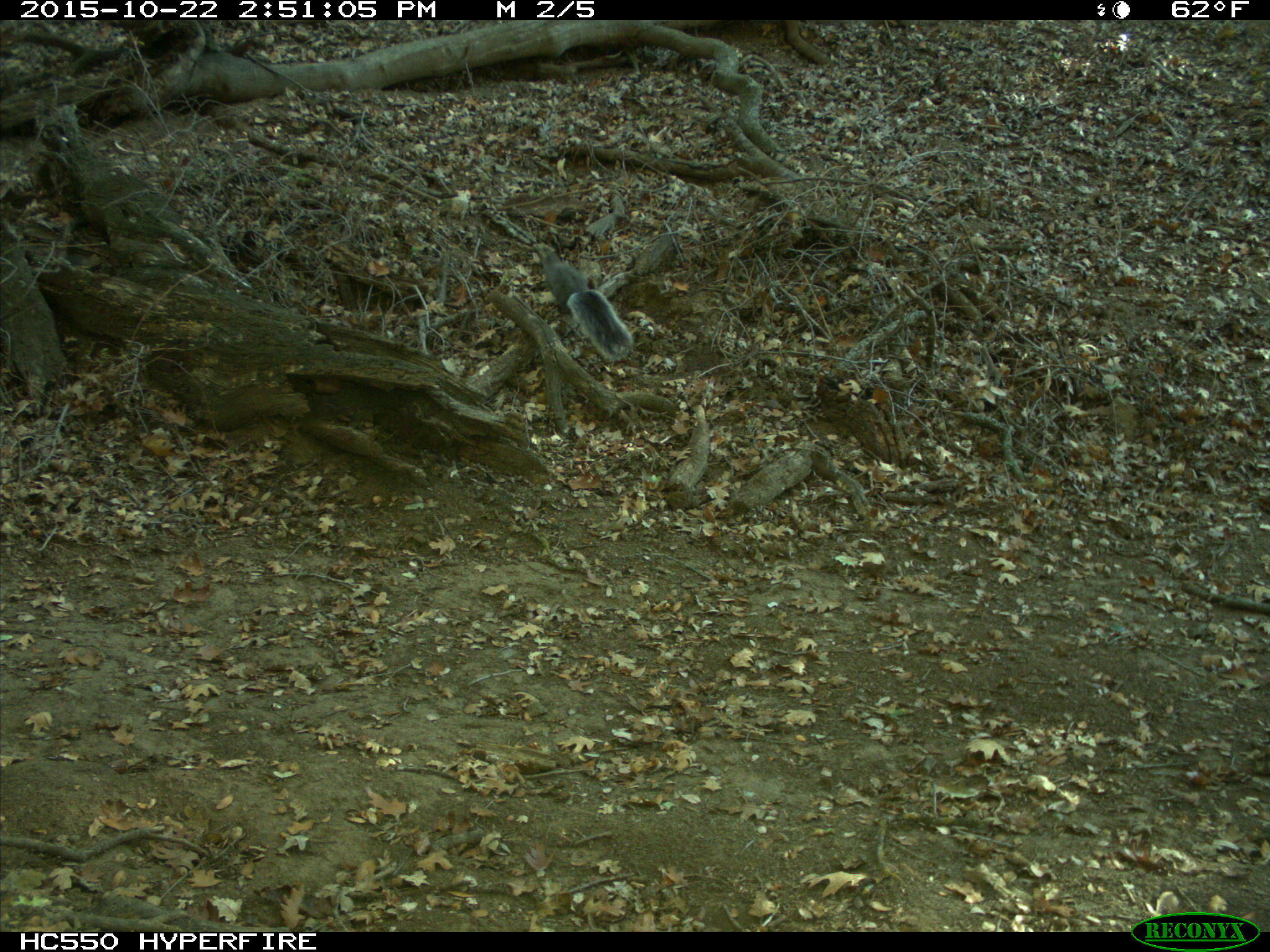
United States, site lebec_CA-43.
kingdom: Animalia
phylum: Chordata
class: Mammalia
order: Rodentia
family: Sciuridae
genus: Sciurus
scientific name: Sciurus carolinensis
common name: eastern gray squirrel